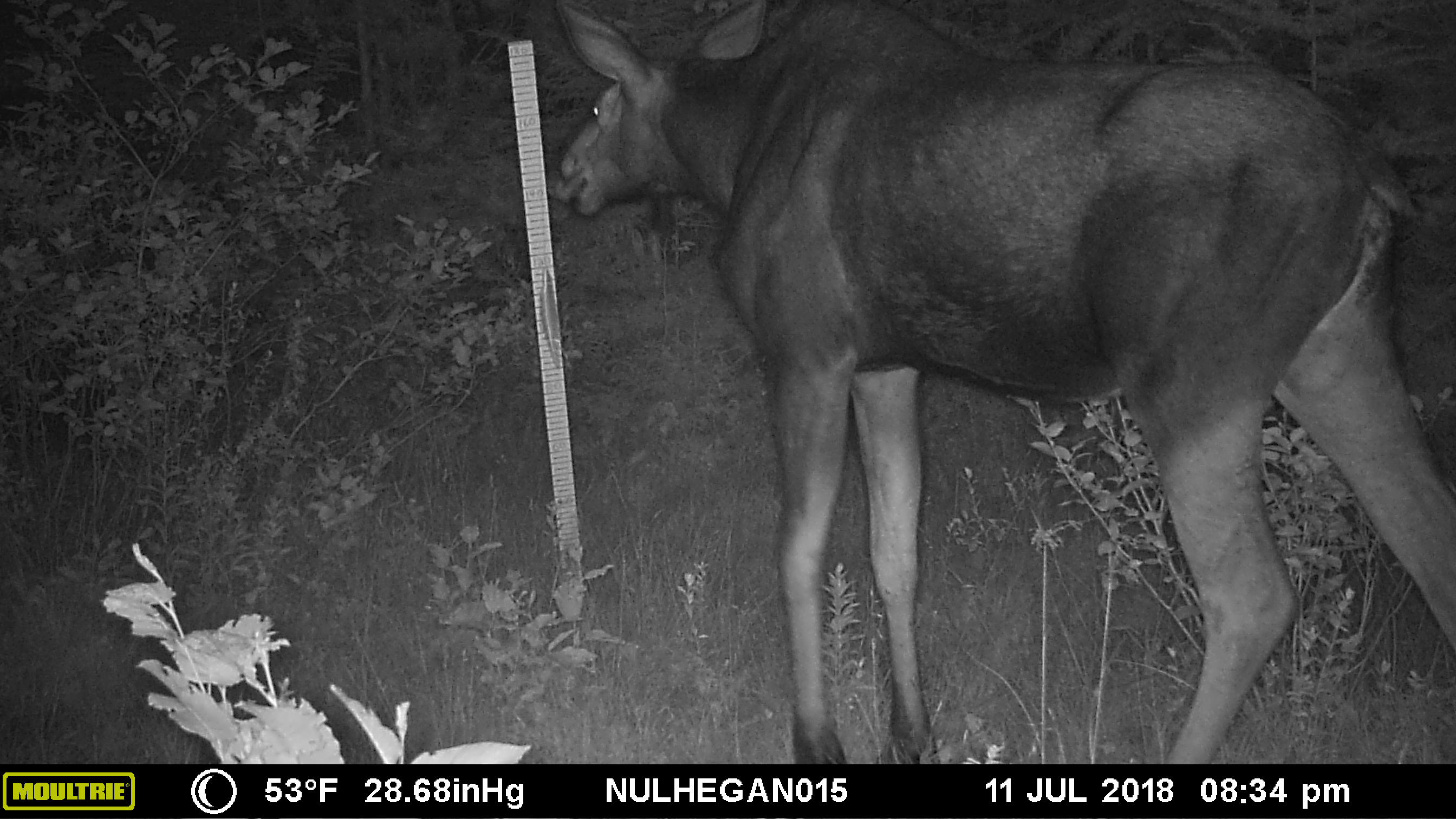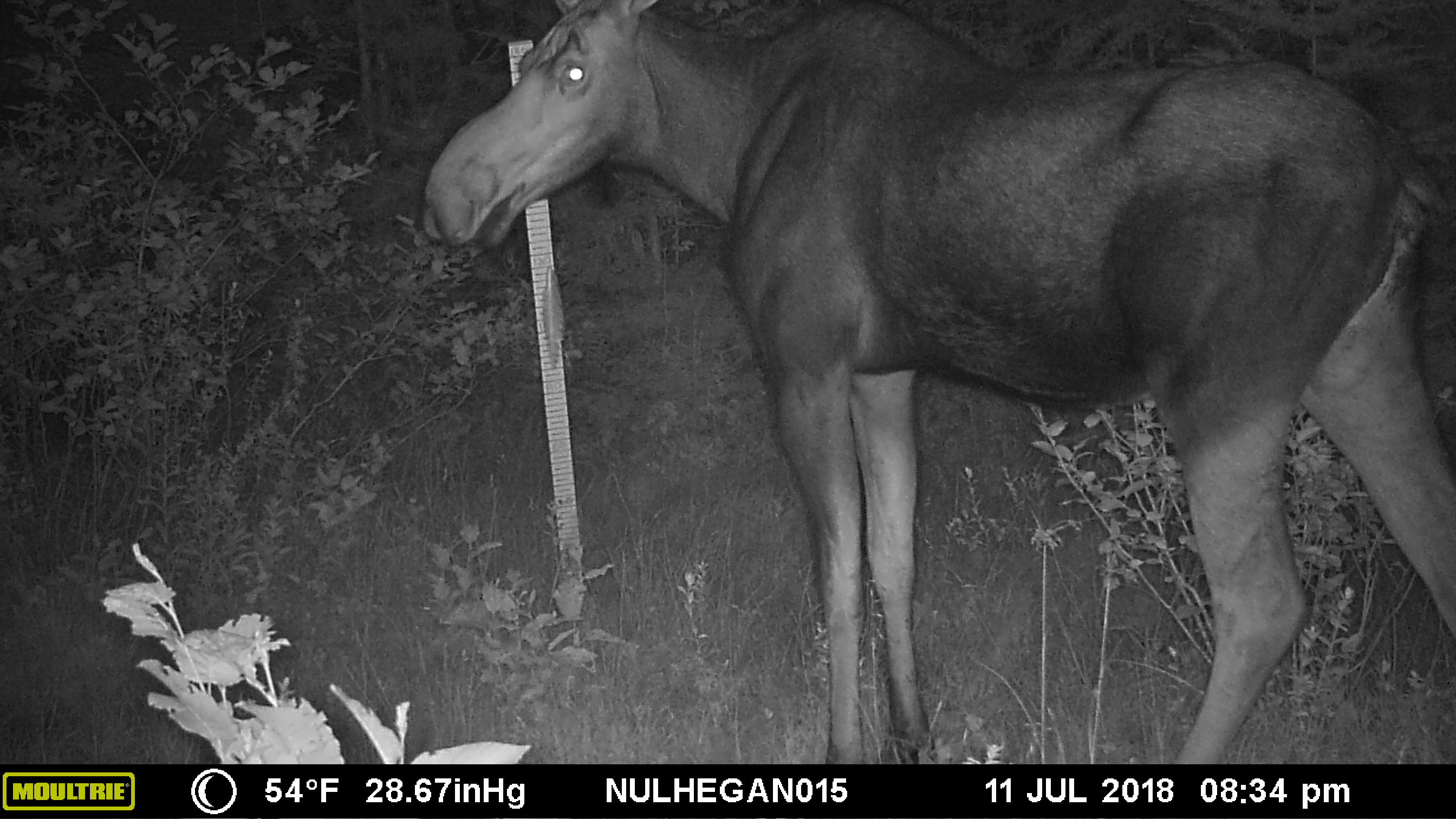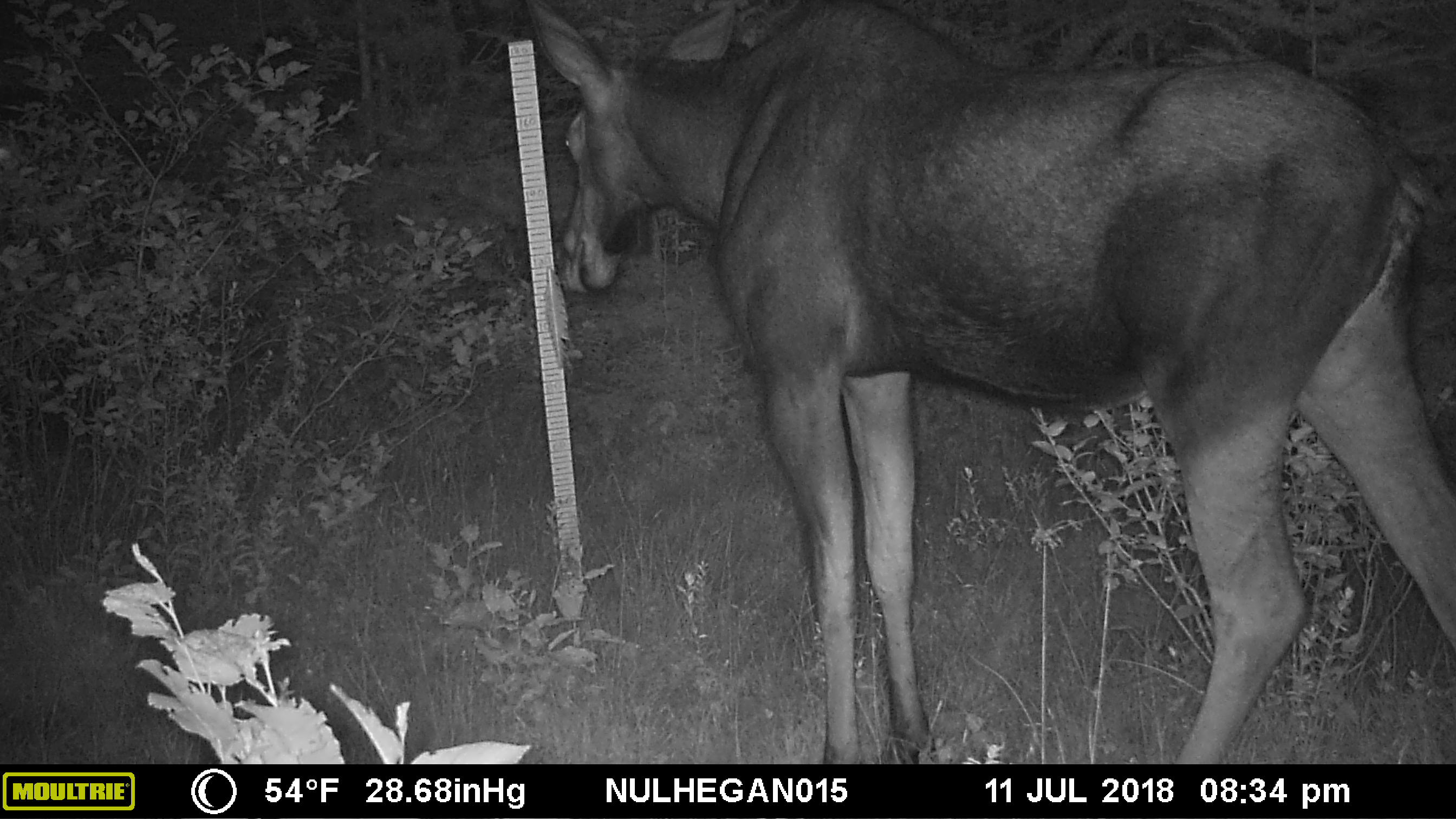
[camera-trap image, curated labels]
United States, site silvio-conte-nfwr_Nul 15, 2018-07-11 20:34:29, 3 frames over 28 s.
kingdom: Animalia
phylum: Chordata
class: Mammalia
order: Artiodactyla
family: Cervidae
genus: Alces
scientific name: Alces alces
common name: moose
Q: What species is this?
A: Moose (Alces alces).